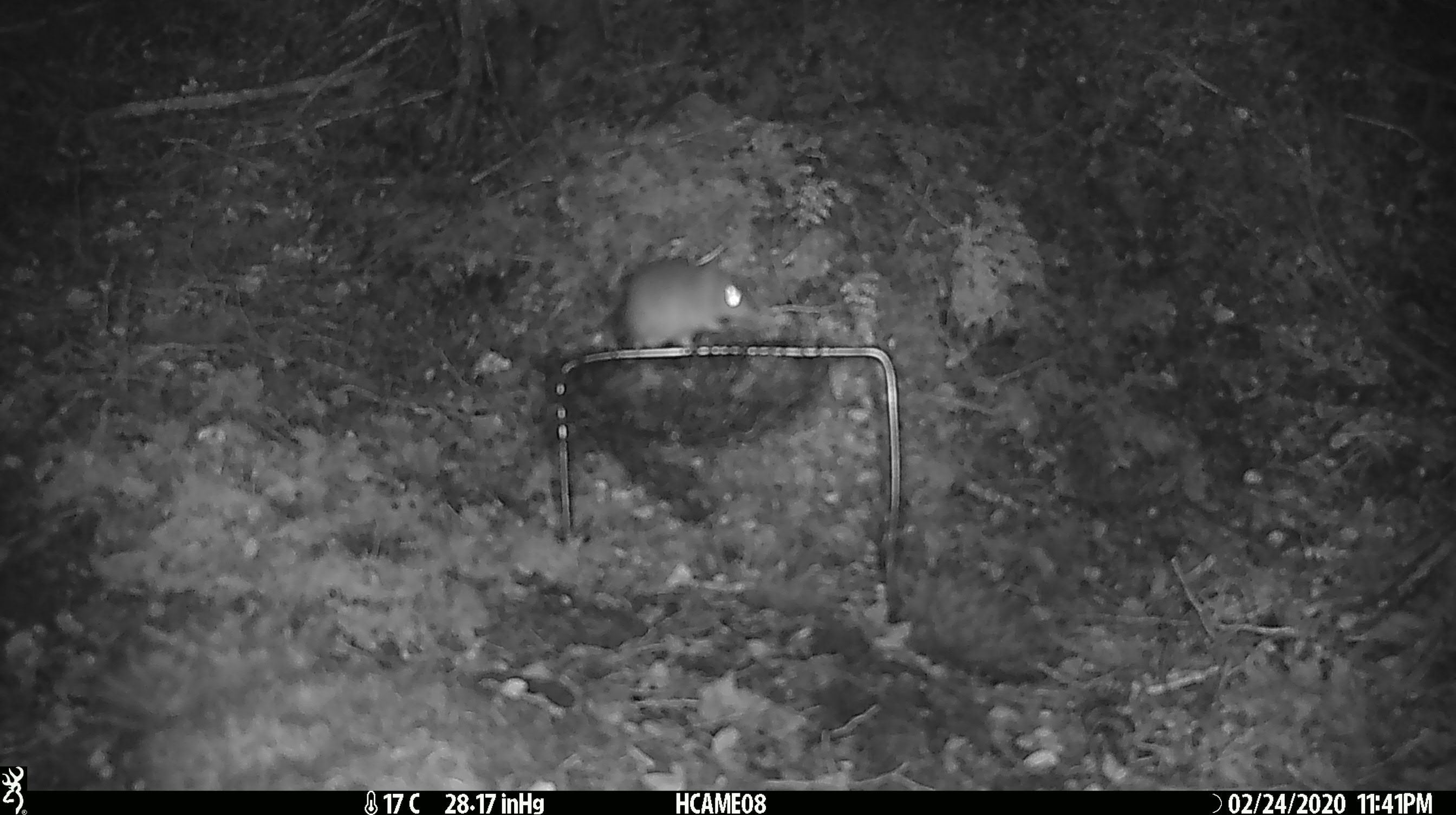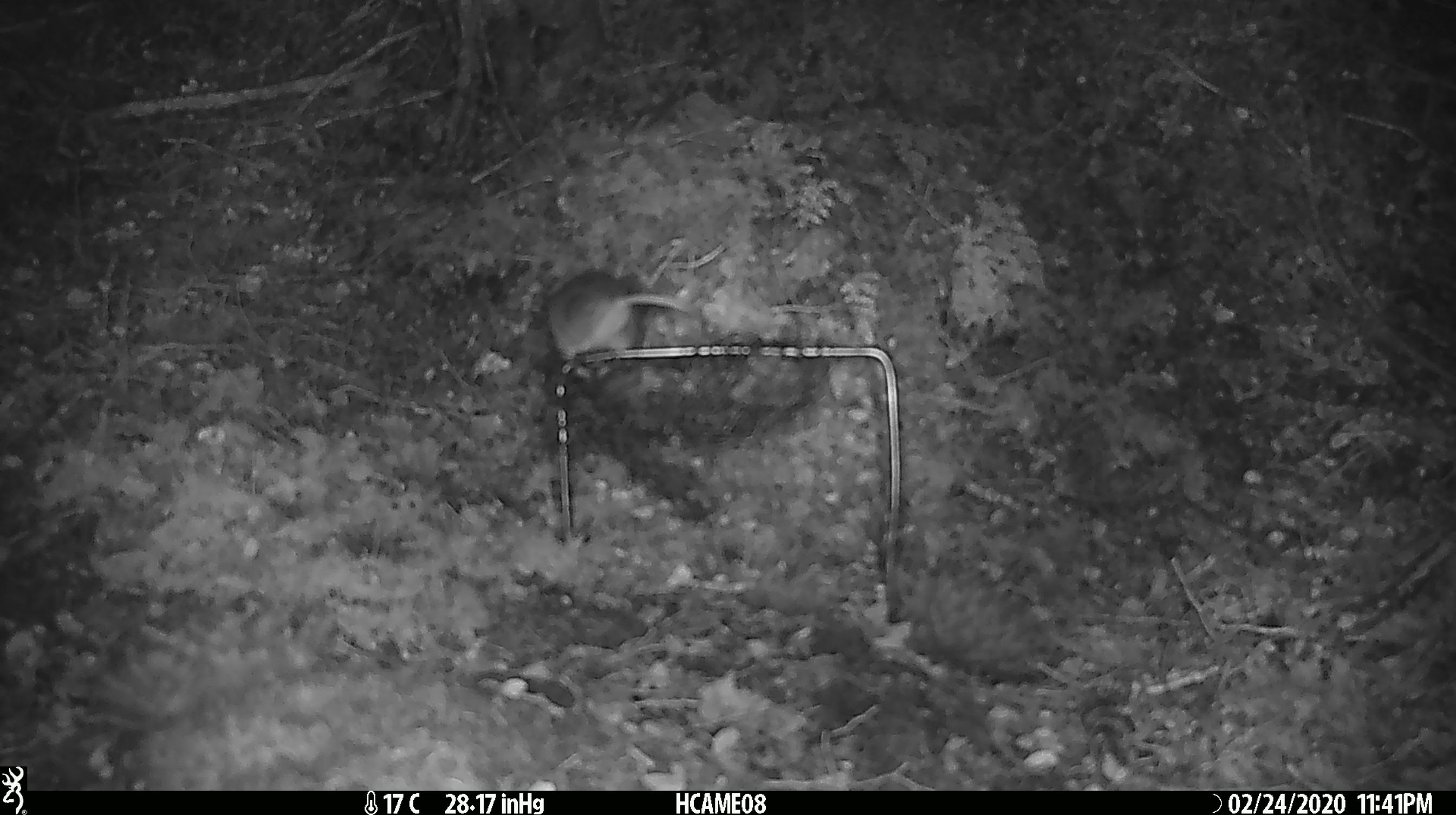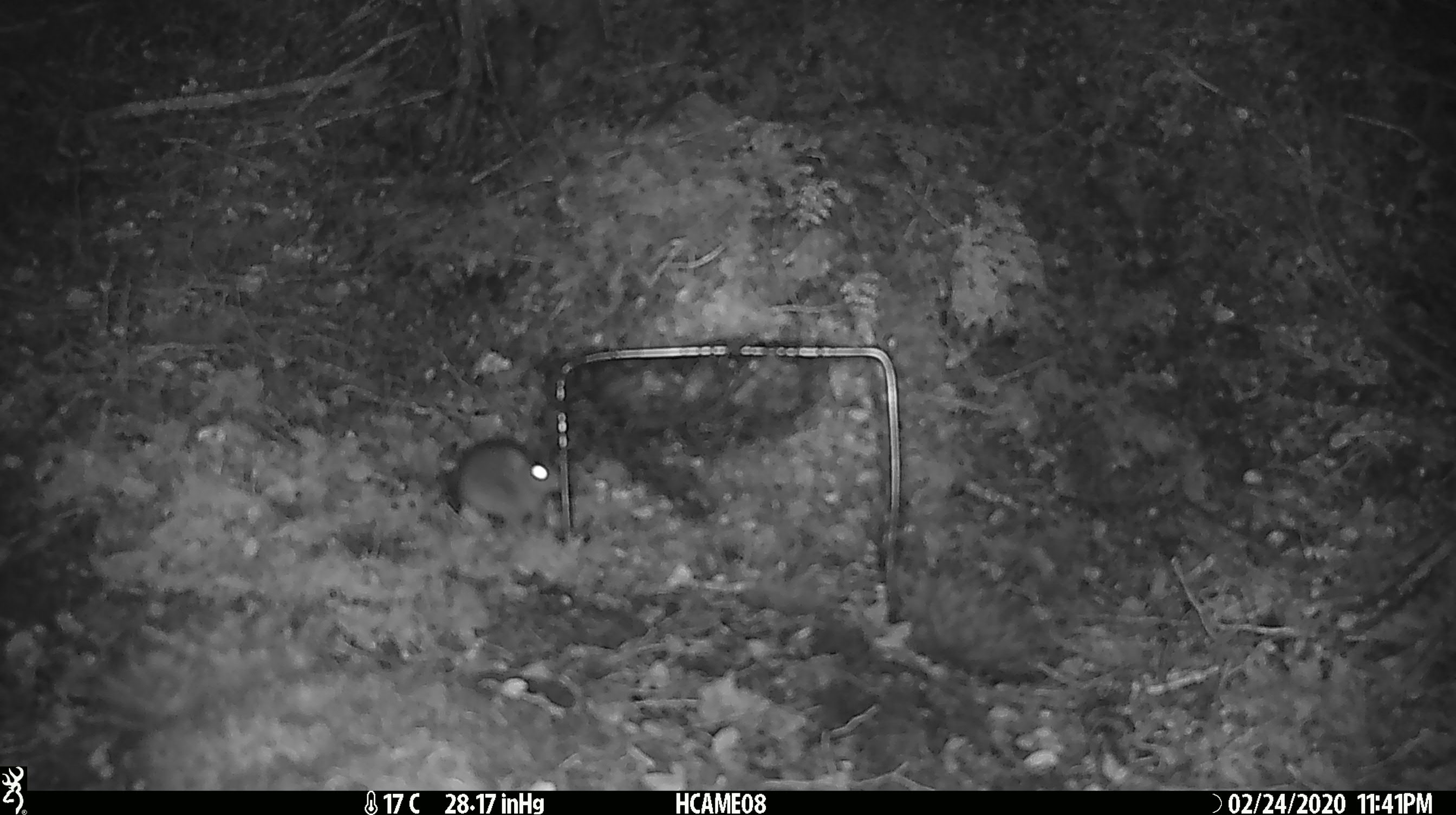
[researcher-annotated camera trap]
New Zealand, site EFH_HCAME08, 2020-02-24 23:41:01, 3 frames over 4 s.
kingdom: Animalia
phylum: Chordata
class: Mammalia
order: Rodentia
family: Muridae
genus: Mus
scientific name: Mus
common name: mouse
Mouse (Mus).